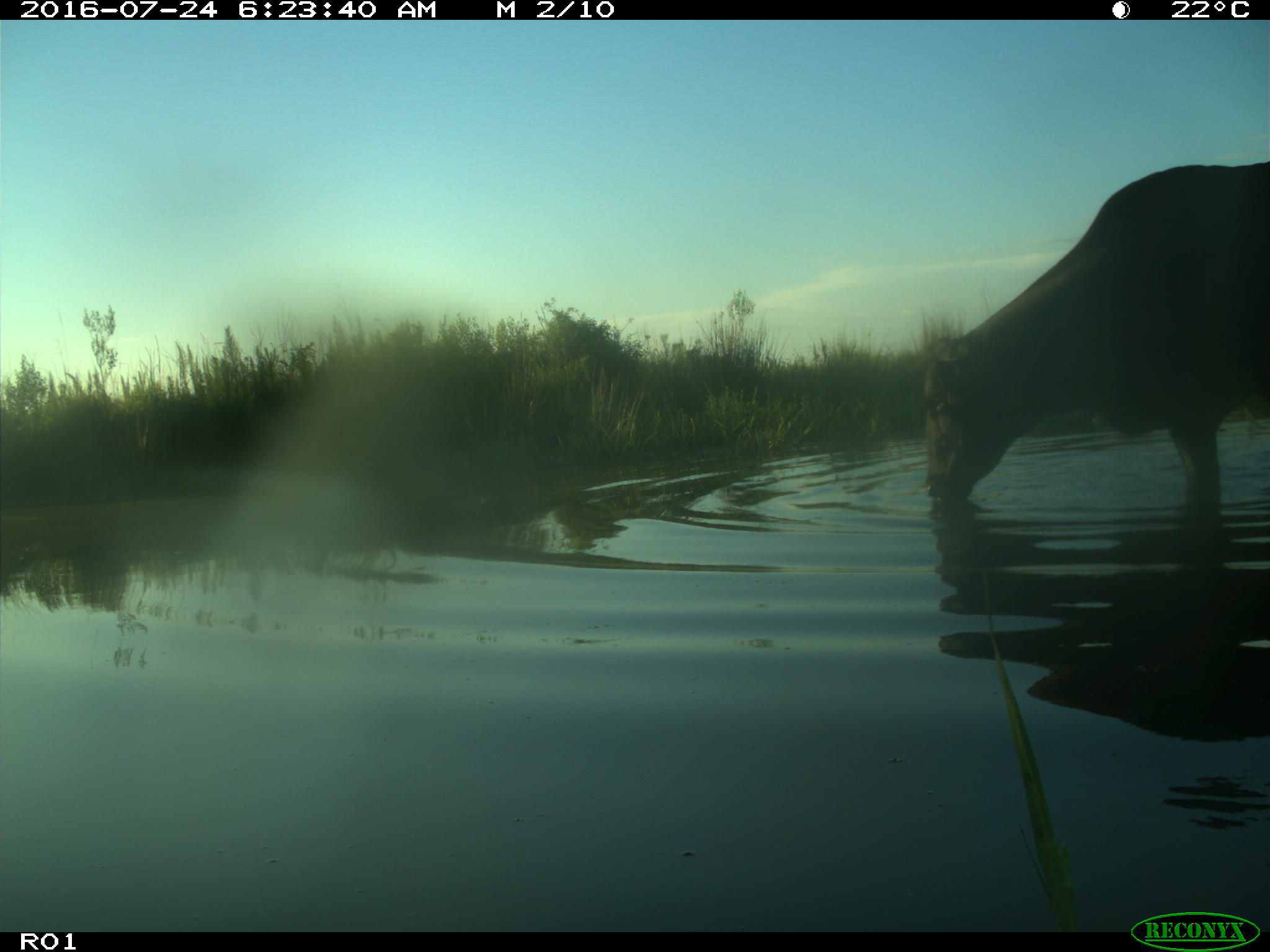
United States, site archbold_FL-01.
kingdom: Animalia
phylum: Chordata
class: Mammalia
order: Artiodactyla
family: Bovidae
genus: Bos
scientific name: Bos taurus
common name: domestic cow